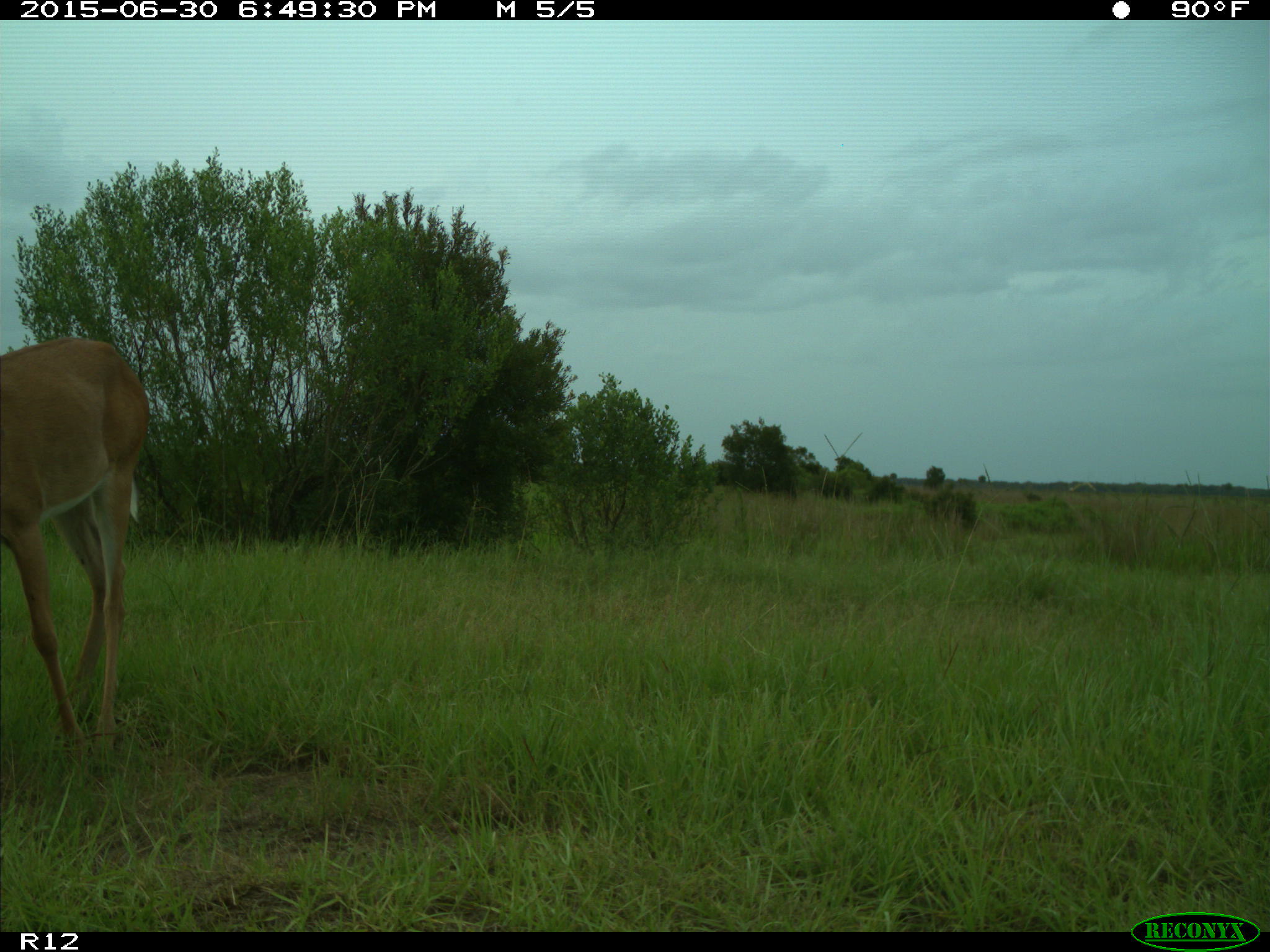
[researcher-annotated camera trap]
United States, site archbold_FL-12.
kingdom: Animalia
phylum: Chordata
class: Mammalia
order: Artiodactyla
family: Cervidae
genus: Odocoileus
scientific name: Odocoileus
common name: deer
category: unidentified deer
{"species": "unidentified deer (deer) (Odocoileus)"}